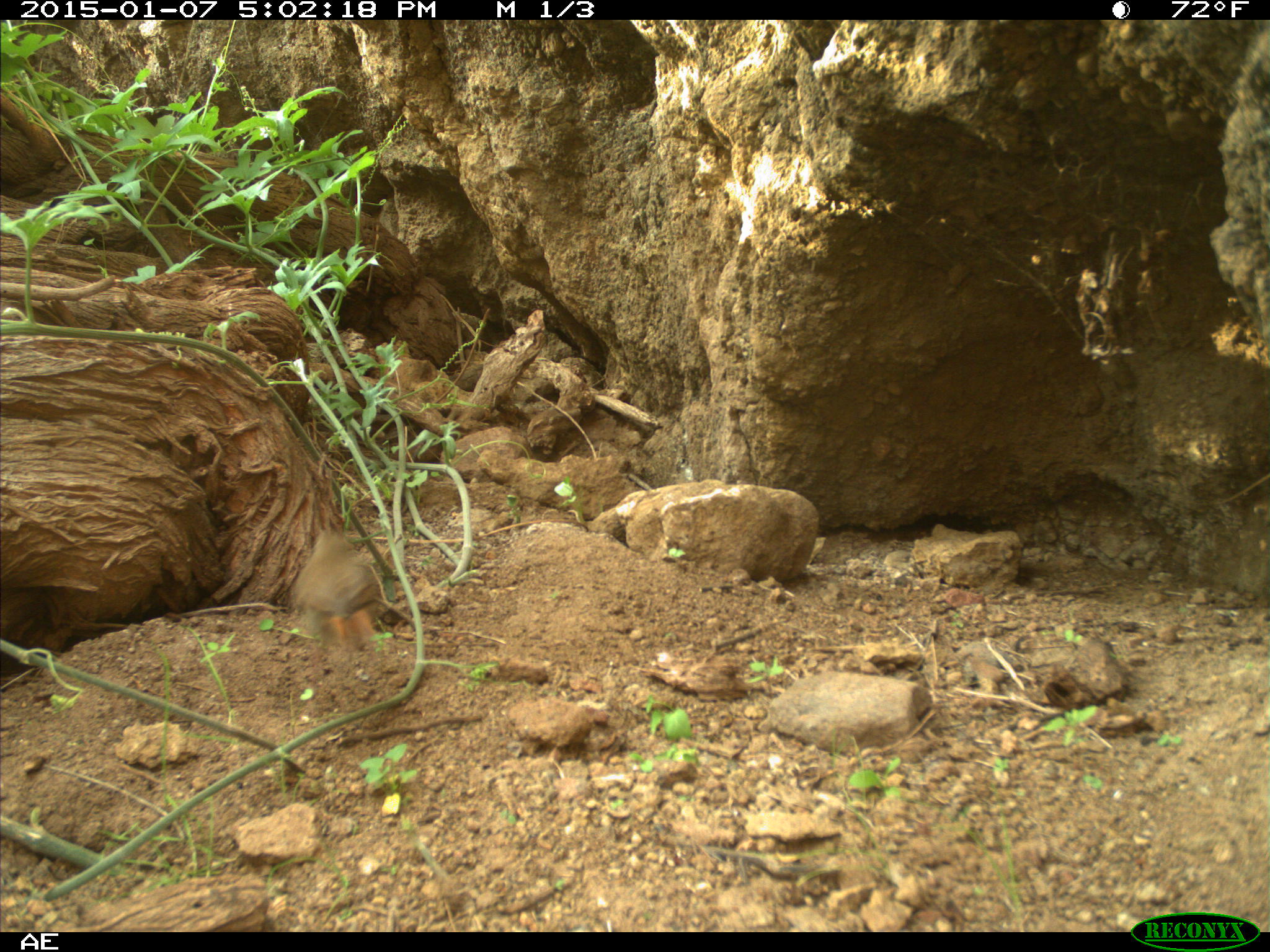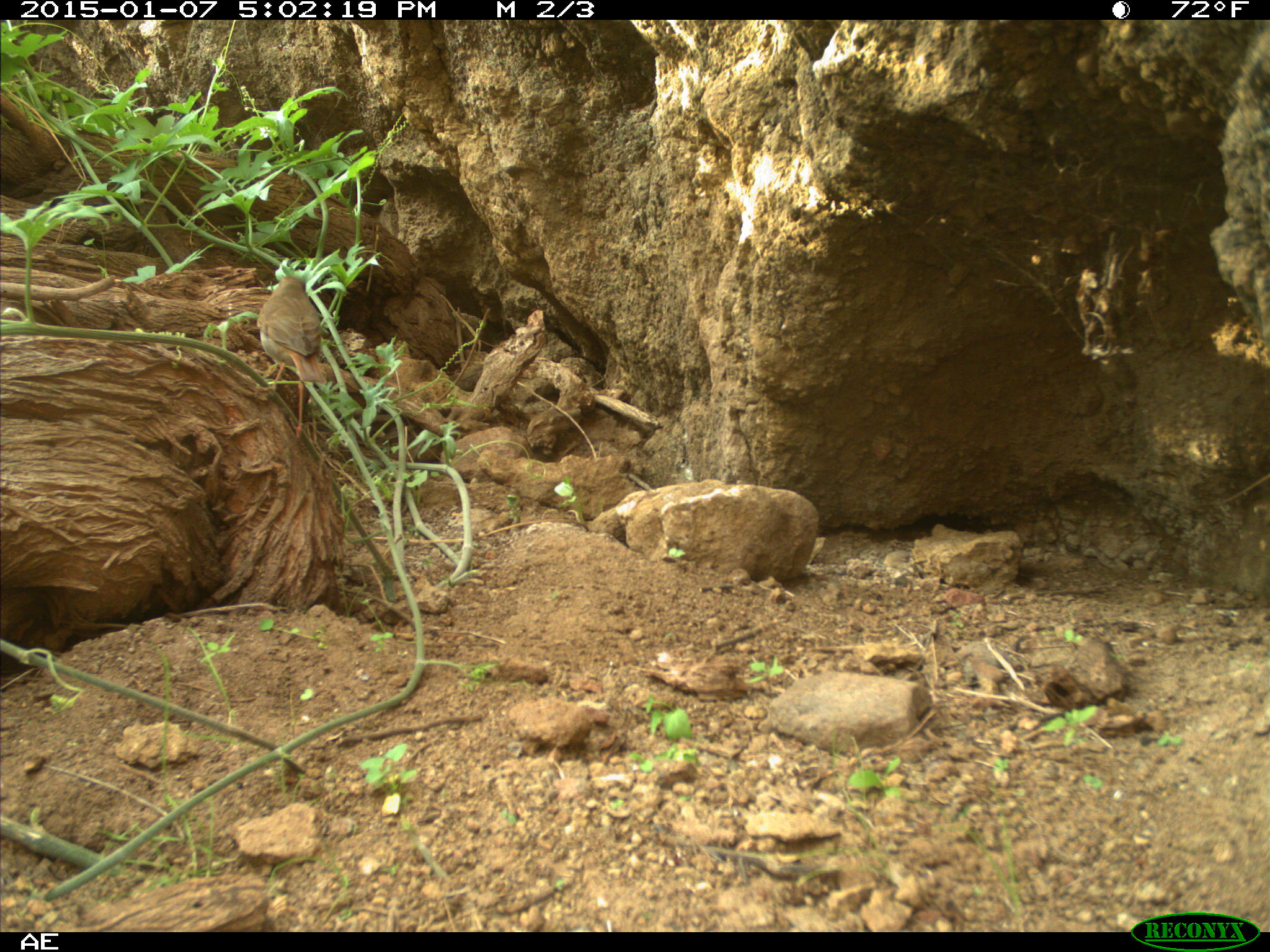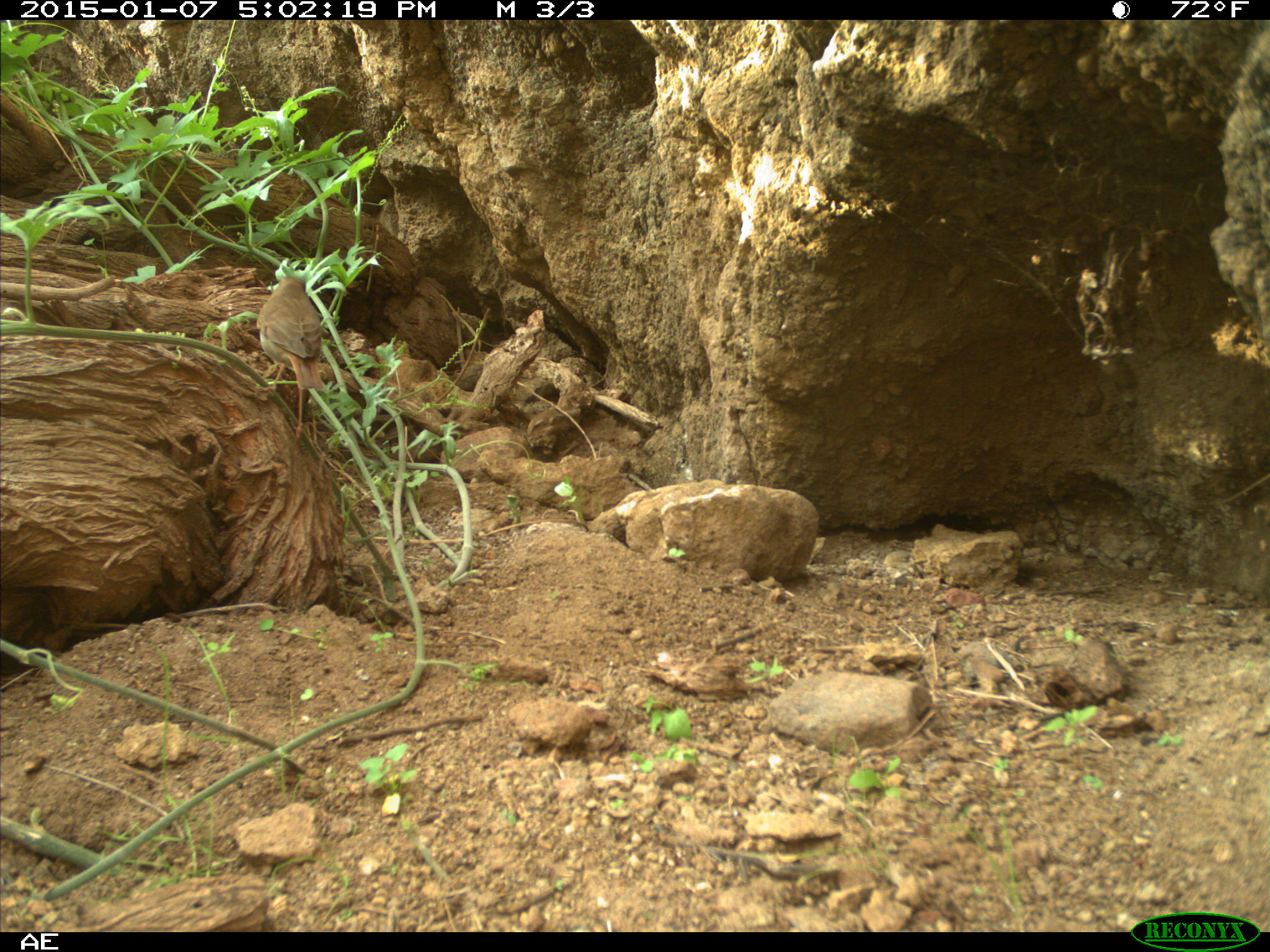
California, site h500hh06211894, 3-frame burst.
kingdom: Animalia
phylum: Chordata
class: Aves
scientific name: Aves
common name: bird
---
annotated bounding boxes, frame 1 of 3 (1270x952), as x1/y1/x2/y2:
bird: 291/527/382/647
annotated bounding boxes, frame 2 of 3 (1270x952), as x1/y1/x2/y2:
bird: 254/275/328/440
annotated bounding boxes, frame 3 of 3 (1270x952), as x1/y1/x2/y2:
bird: 244/275/321/439